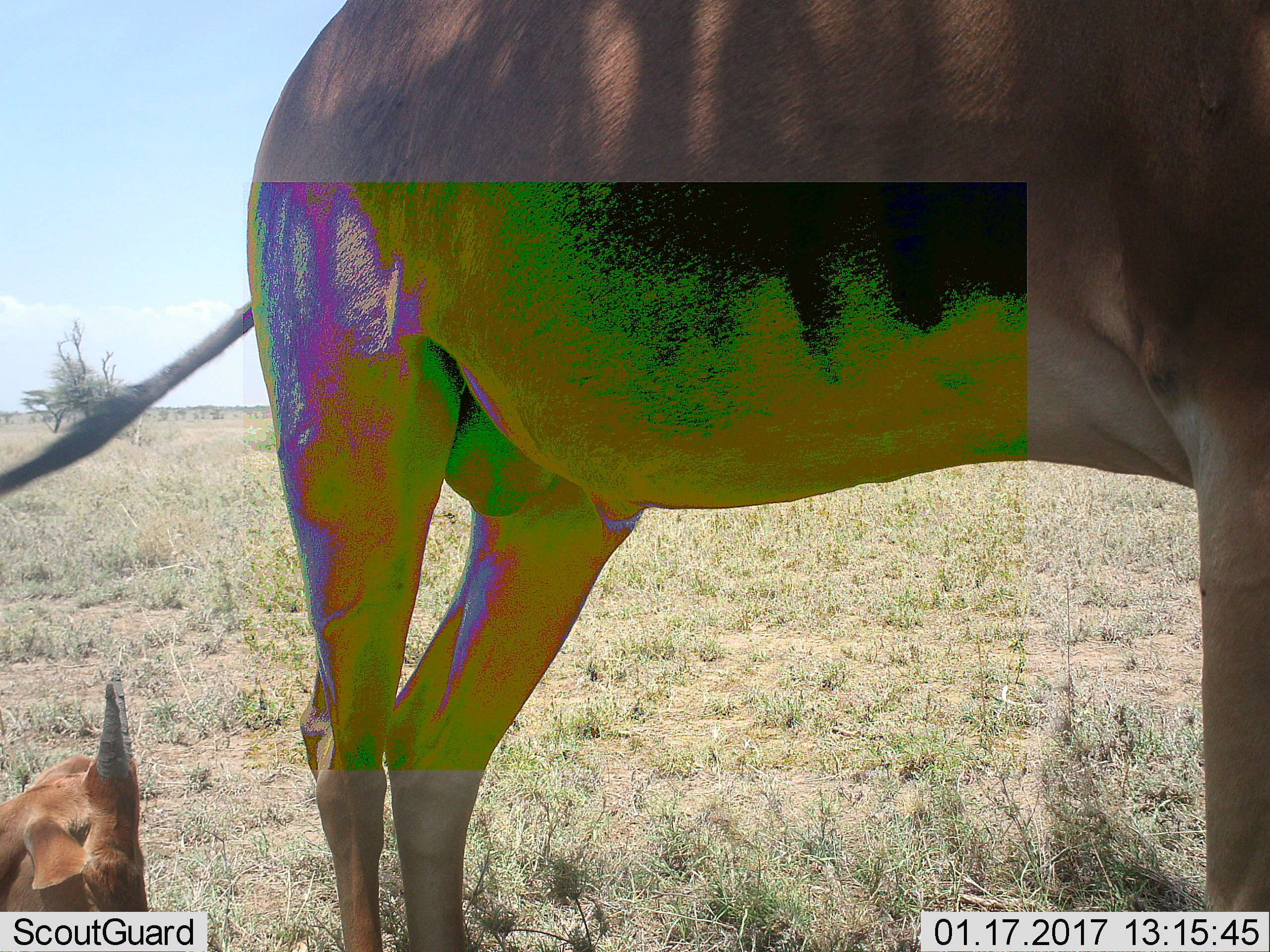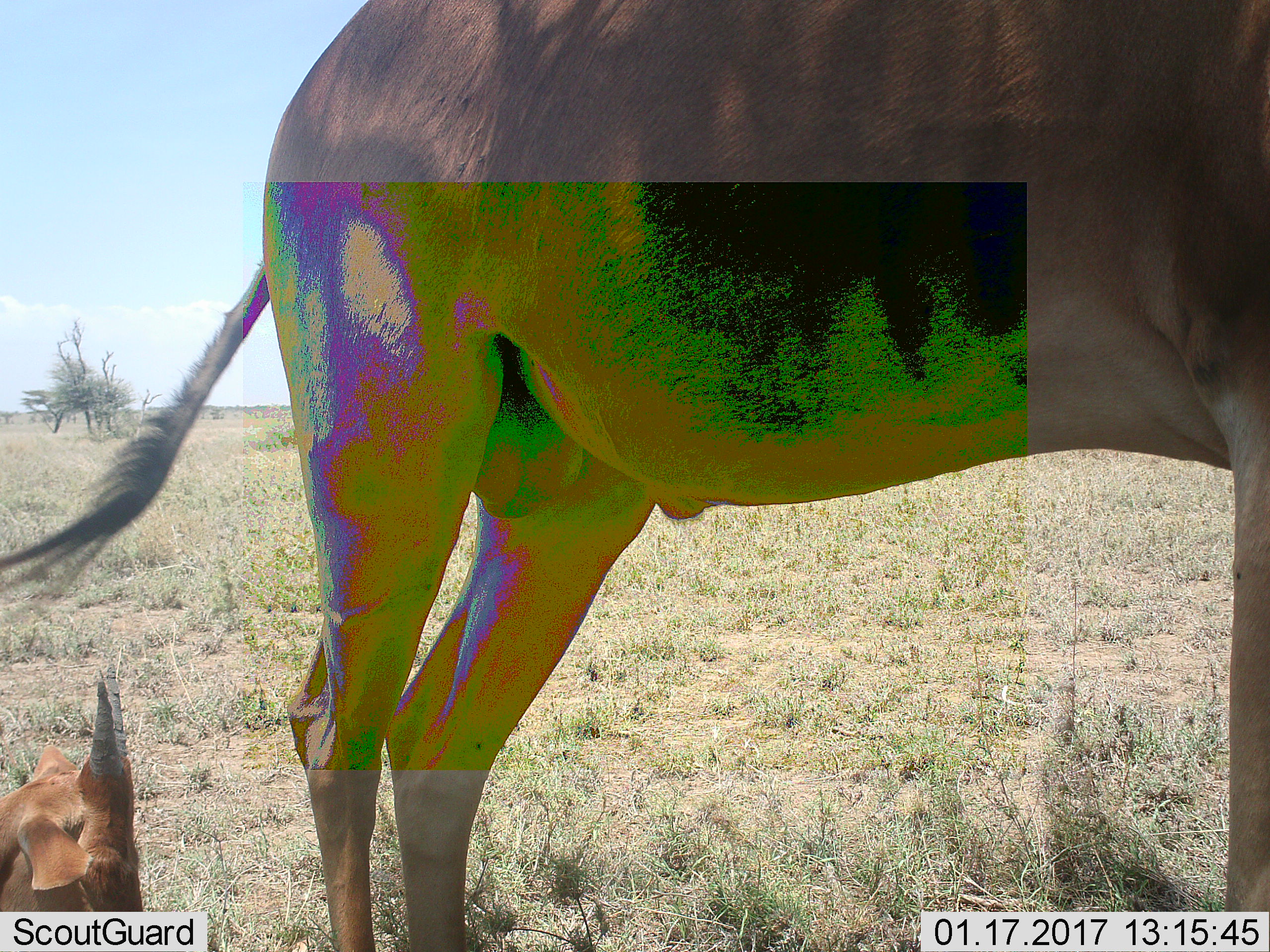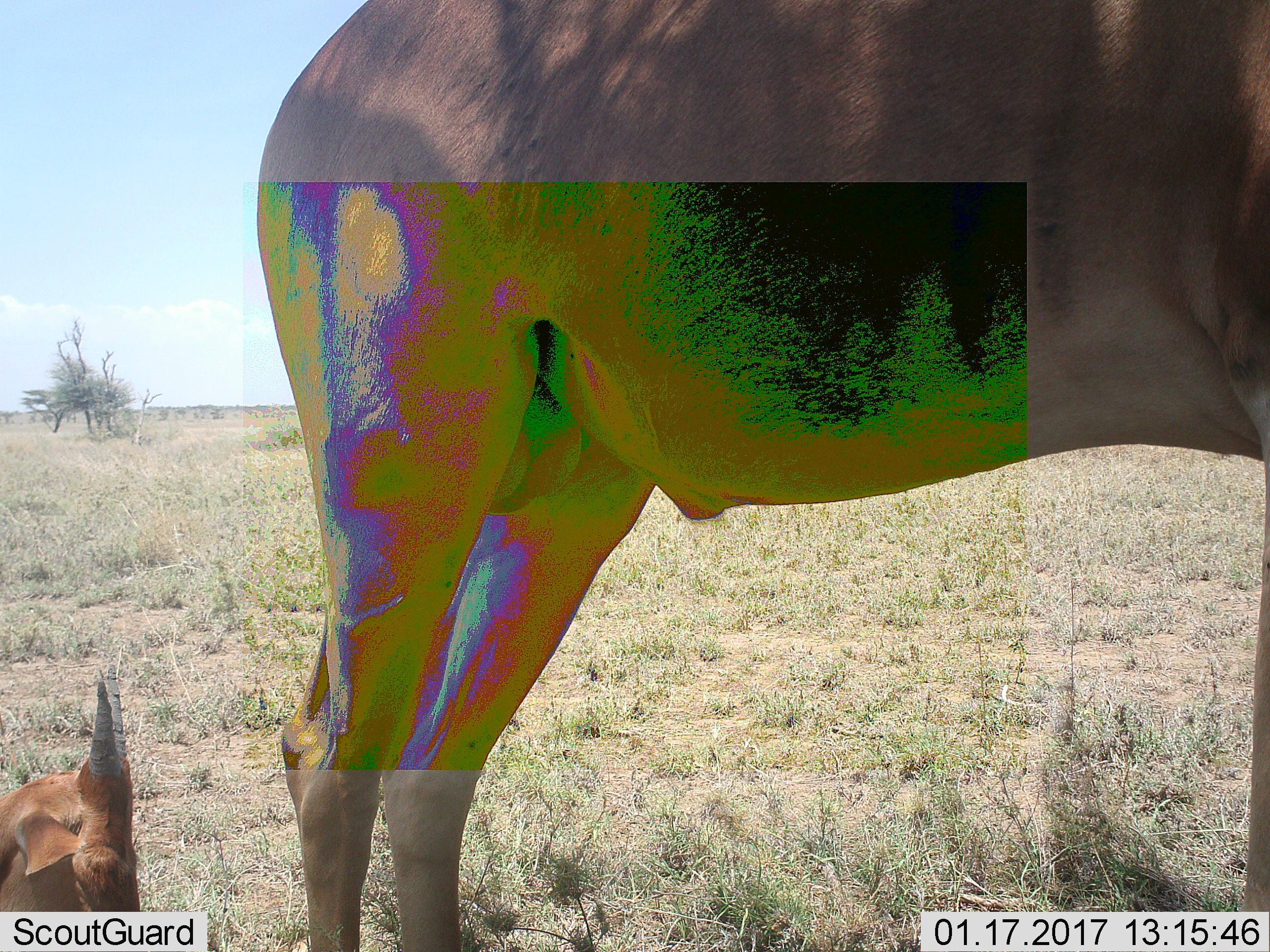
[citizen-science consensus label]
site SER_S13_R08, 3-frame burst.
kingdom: Animalia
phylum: Chordata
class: Mammalia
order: Artiodactyla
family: Bovidae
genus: Alcelaphus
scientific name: Alcelaphus buselaphus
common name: hartebeest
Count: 2.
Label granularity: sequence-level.